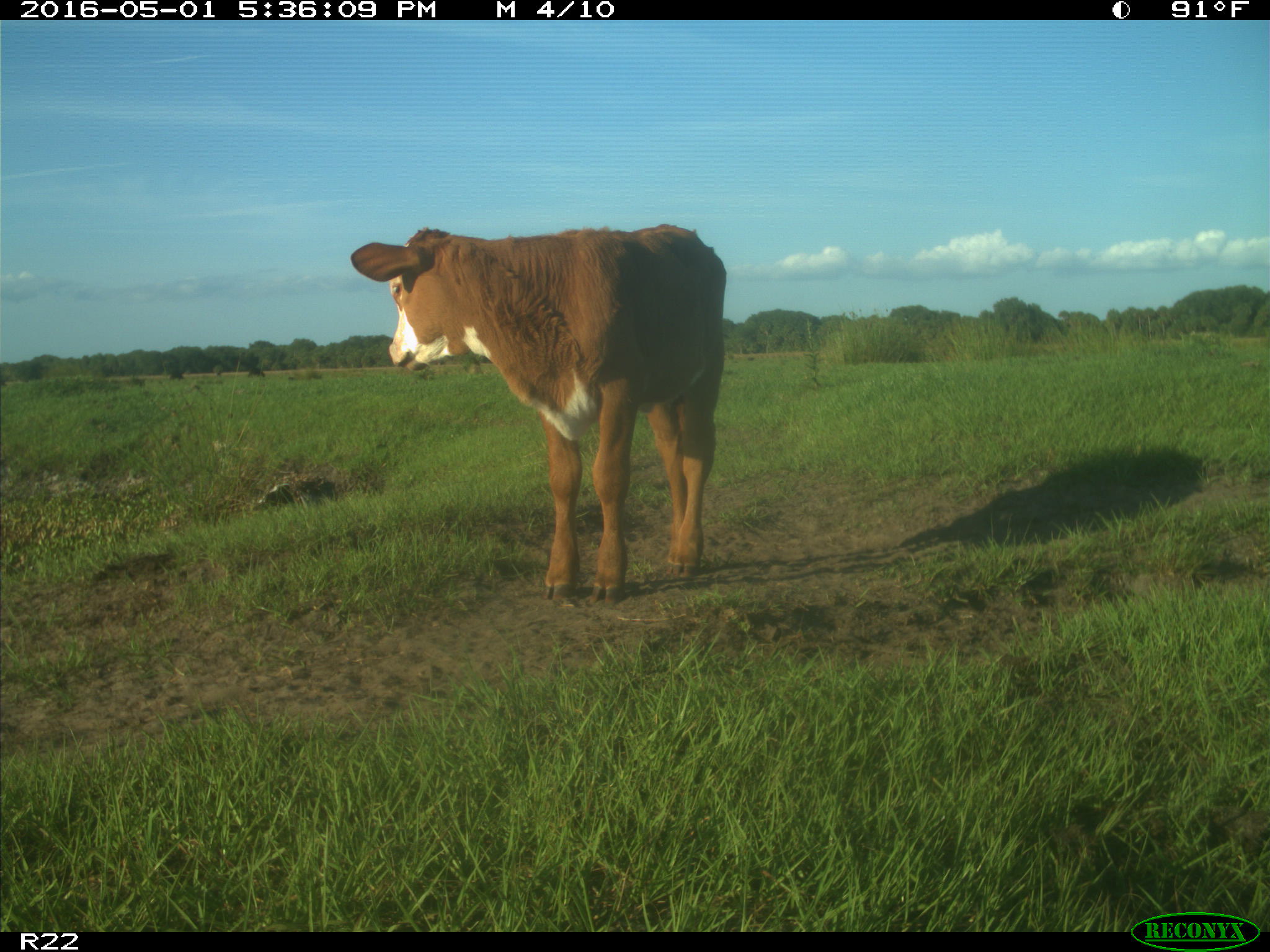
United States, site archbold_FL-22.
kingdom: Animalia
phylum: Chordata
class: Mammalia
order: Artiodactyla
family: Bovidae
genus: Bos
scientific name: Bos taurus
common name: domestic cow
Bos taurus (domestic cow).